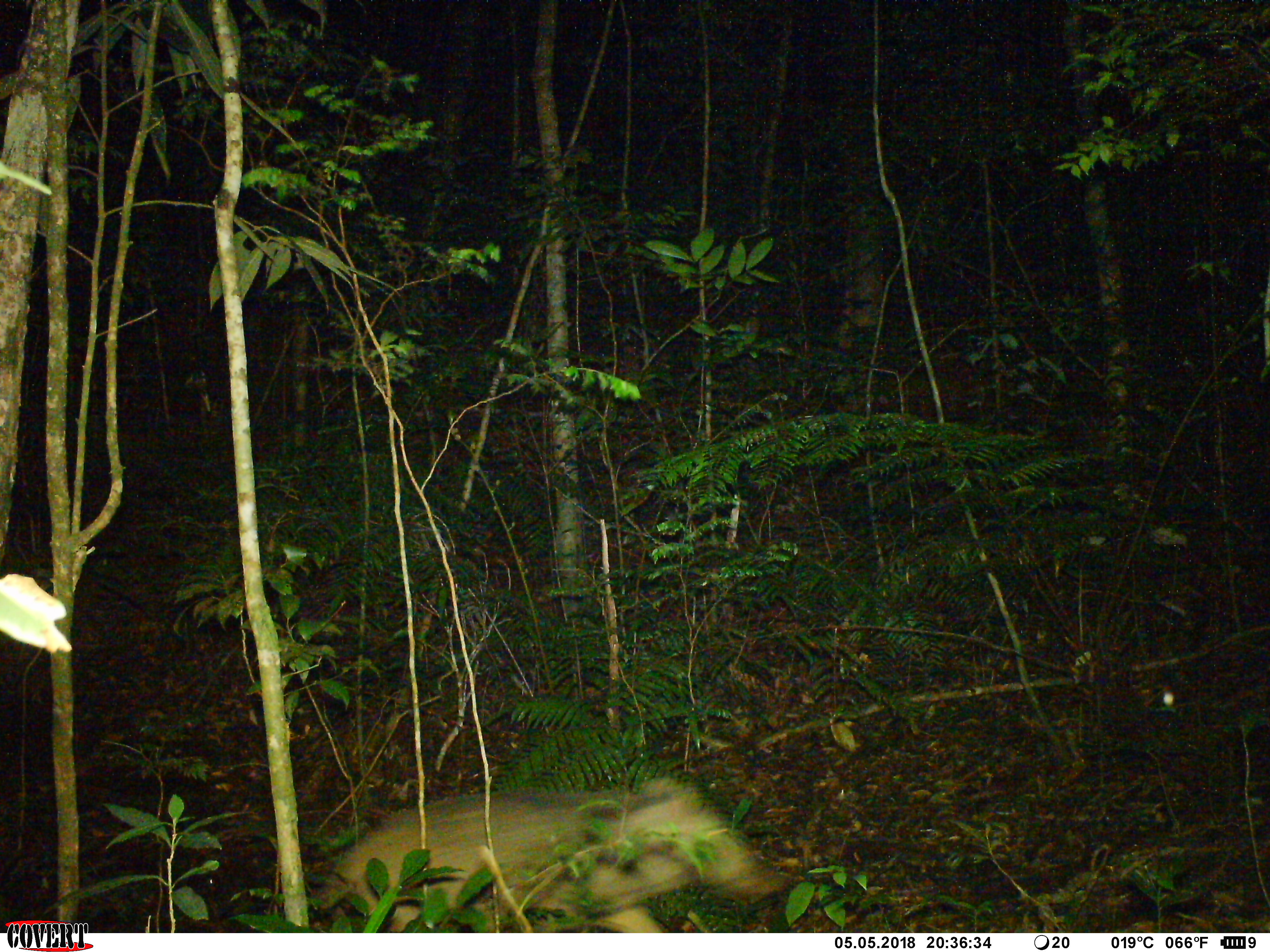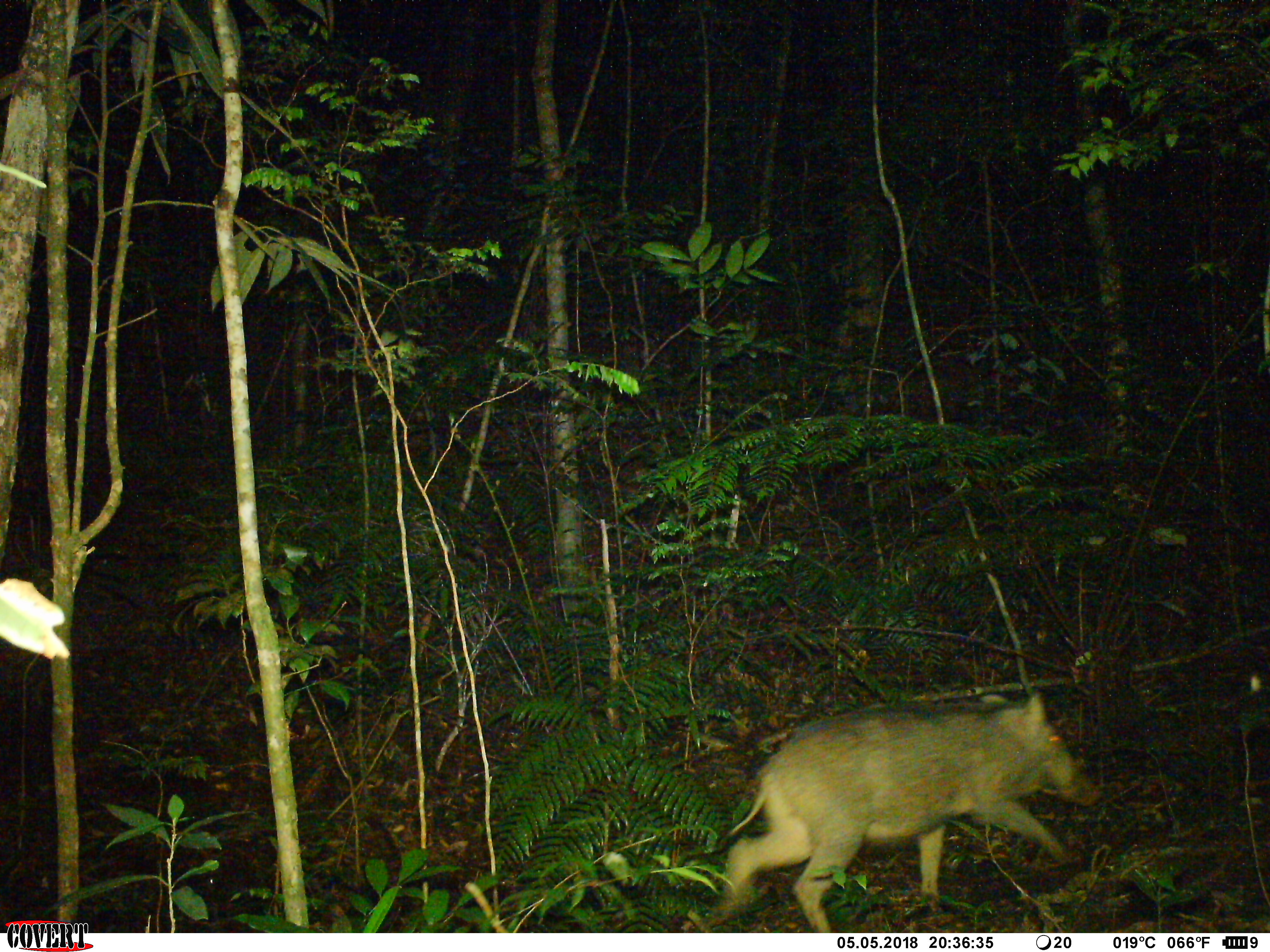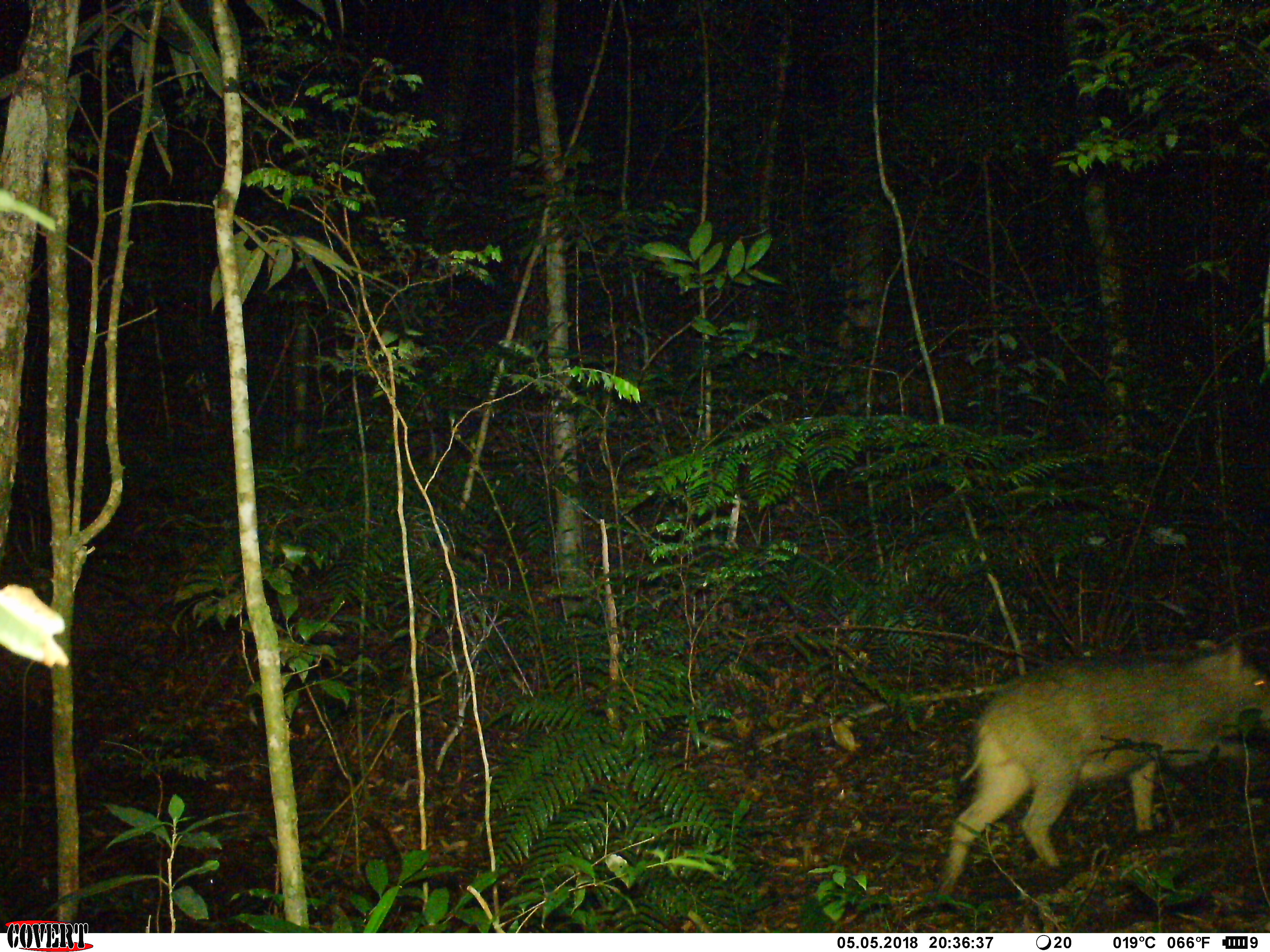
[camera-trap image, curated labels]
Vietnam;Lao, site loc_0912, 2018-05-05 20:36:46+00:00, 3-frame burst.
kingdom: Animalia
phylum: Chordata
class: Mammalia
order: Artiodactyla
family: Suidae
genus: Sus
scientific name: Sus scrofa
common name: eurasian wild pig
Eurasian wild pig (Sus scrofa). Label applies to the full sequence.